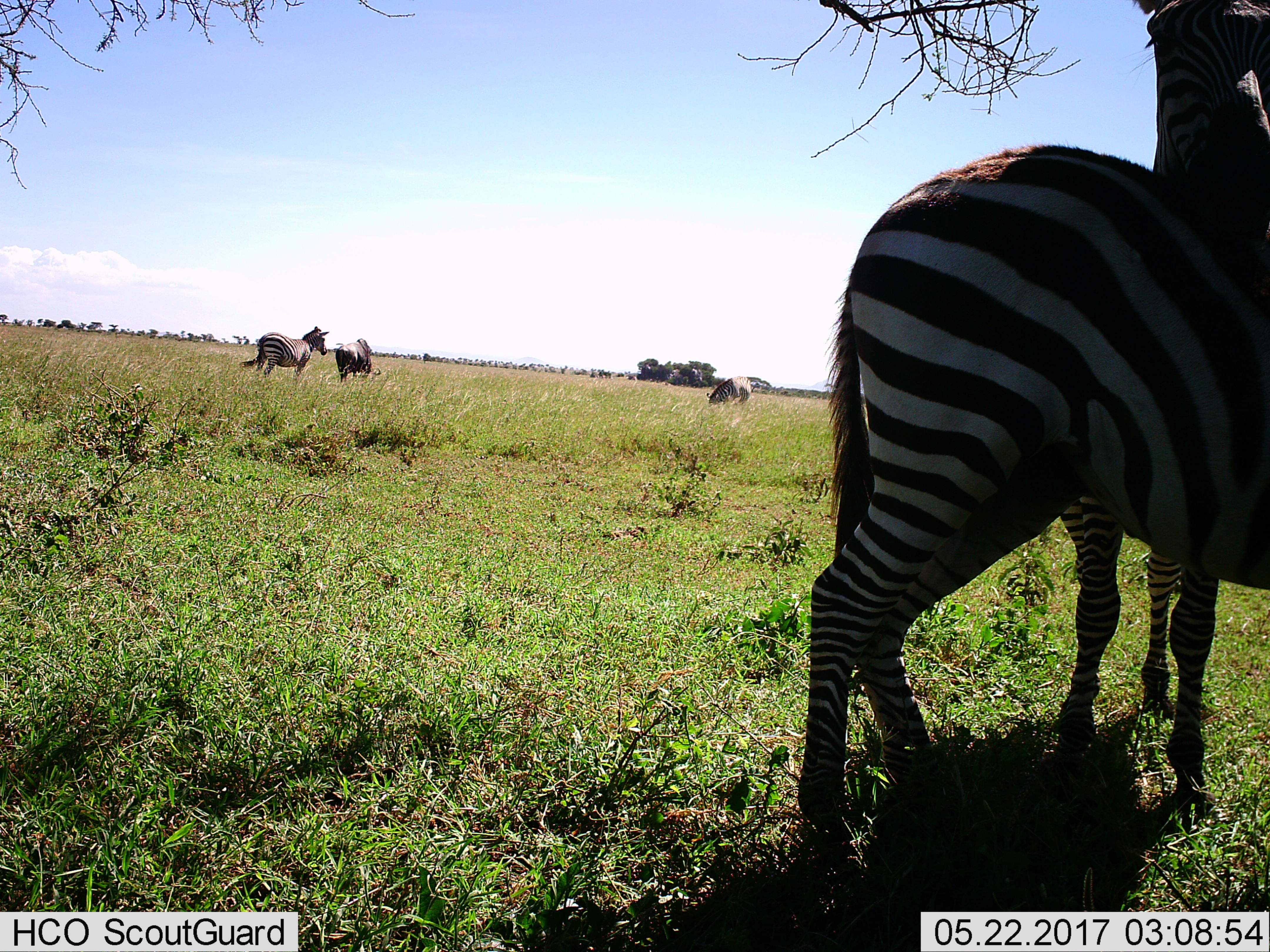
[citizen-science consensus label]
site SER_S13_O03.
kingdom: Animalia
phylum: Chordata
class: Mammalia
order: Artiodactyla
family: Bovidae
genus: Connochaetes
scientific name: Connochaetes taurinus taurinus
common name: blue wildebeest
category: wildebeestblue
Wildebeestblue (blue wildebeest) (Connochaetes taurinus taurinus), count 1. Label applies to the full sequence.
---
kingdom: Animalia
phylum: Chordata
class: Mammalia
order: Perissodactyla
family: Equidae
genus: Equus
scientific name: Equus quagga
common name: plains zebra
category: zebraplains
Zebraplains (plains zebra) (Equus quagga), count 4. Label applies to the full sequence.